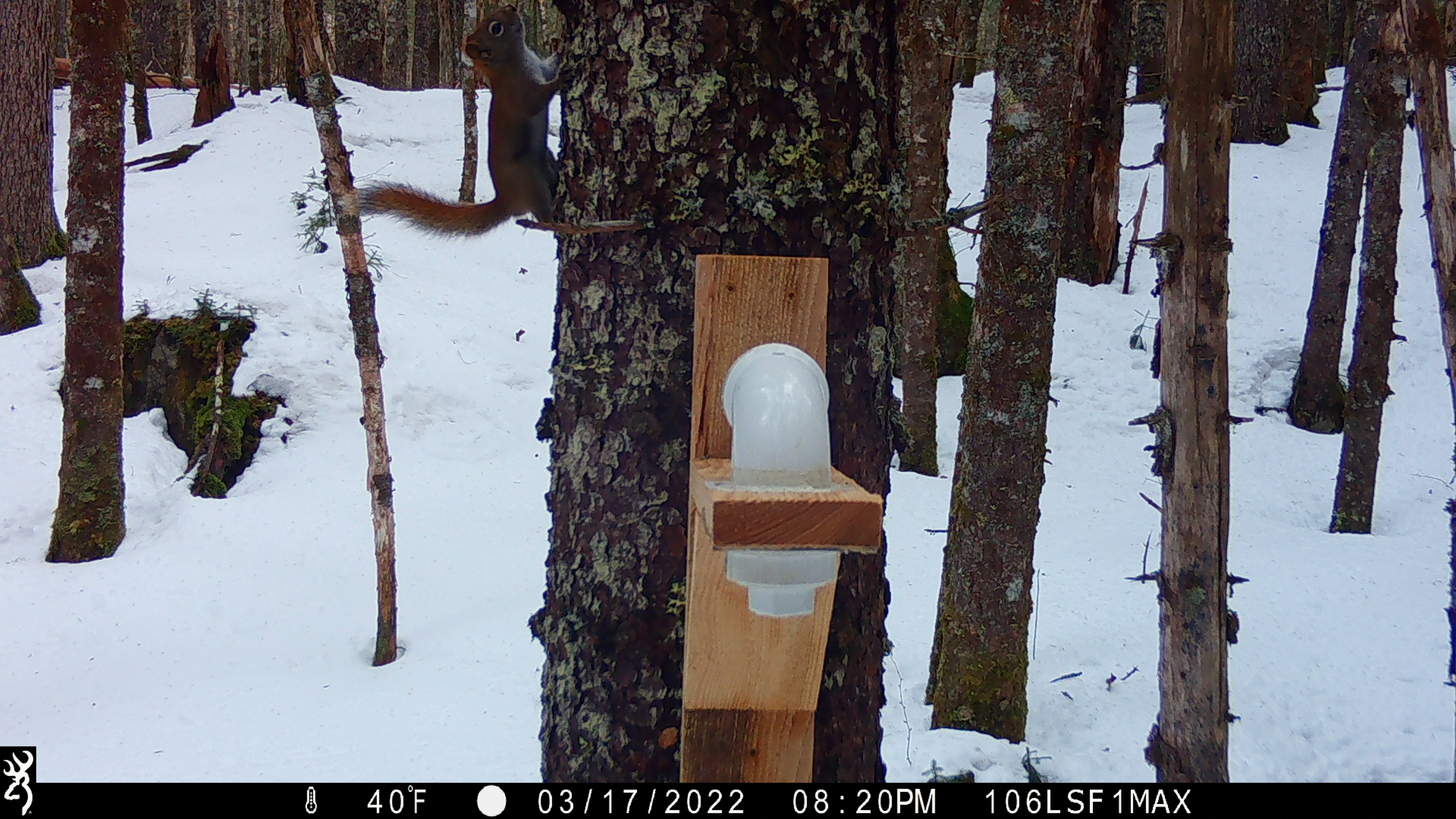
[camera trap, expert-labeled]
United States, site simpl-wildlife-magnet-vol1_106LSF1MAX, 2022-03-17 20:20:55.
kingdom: Animalia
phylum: Chordata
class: Mammalia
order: Rodentia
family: Sciuridae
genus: Tamiasciurus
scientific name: Tamiasciurus hudsonicus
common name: red squirrel